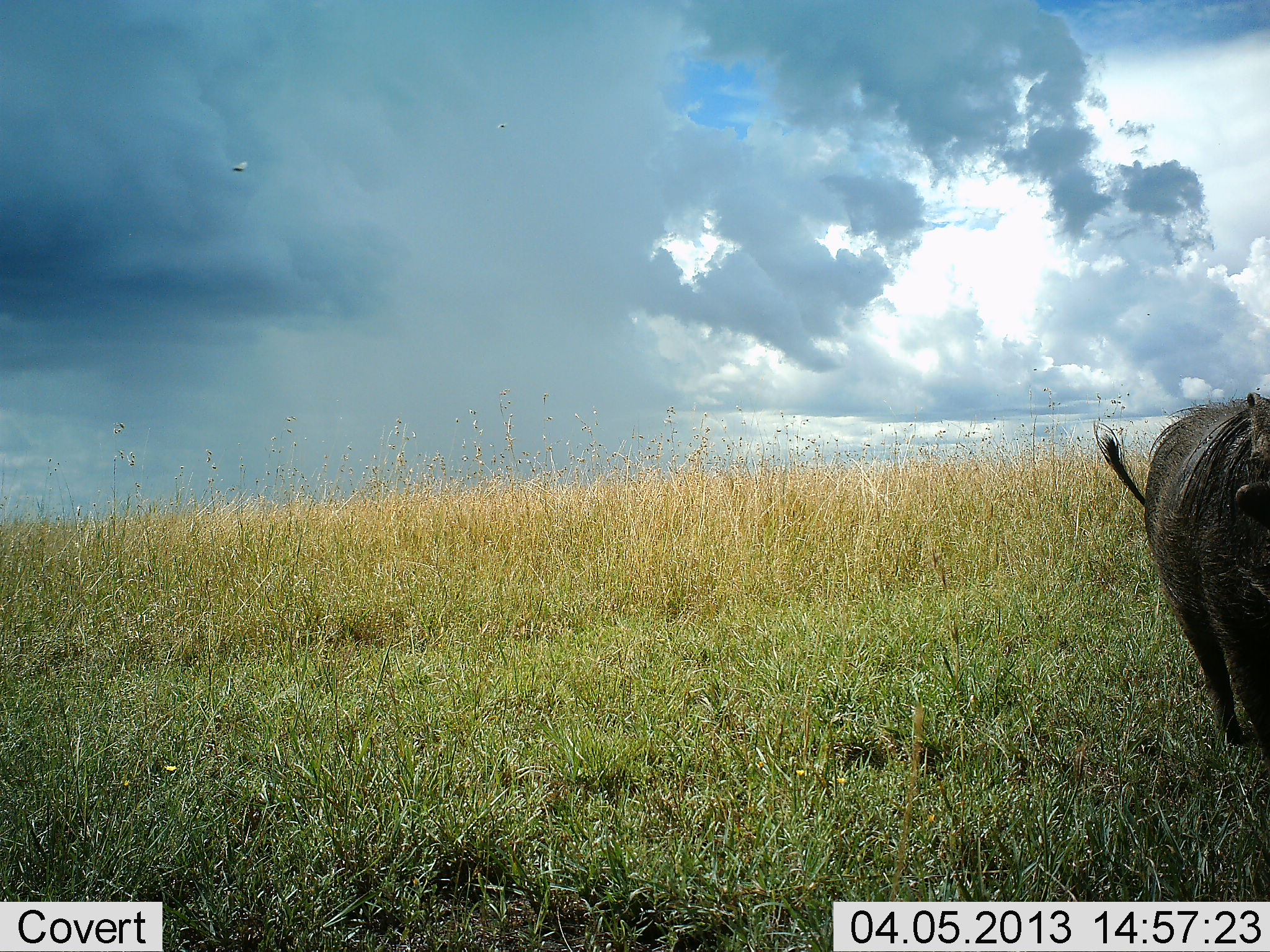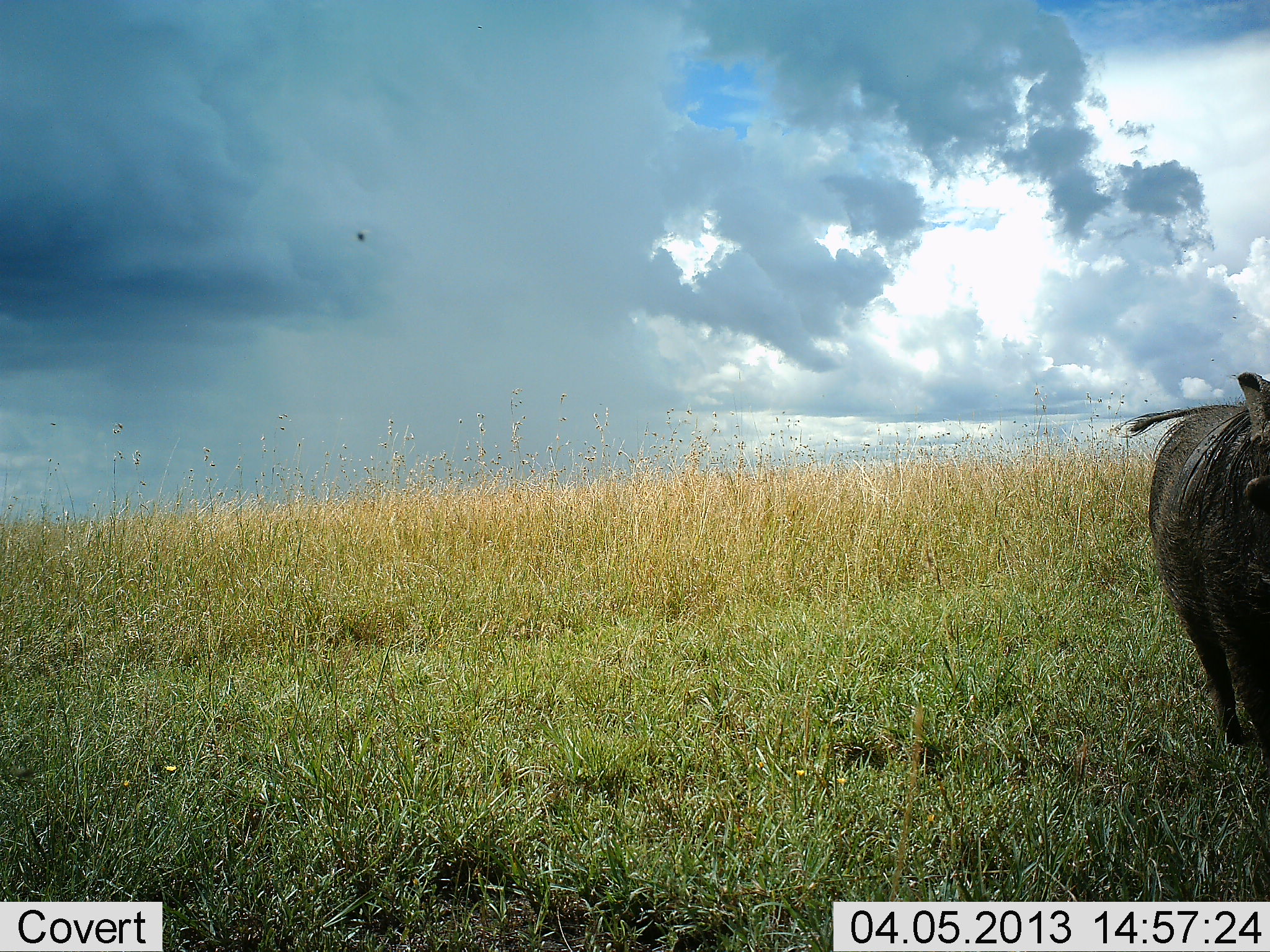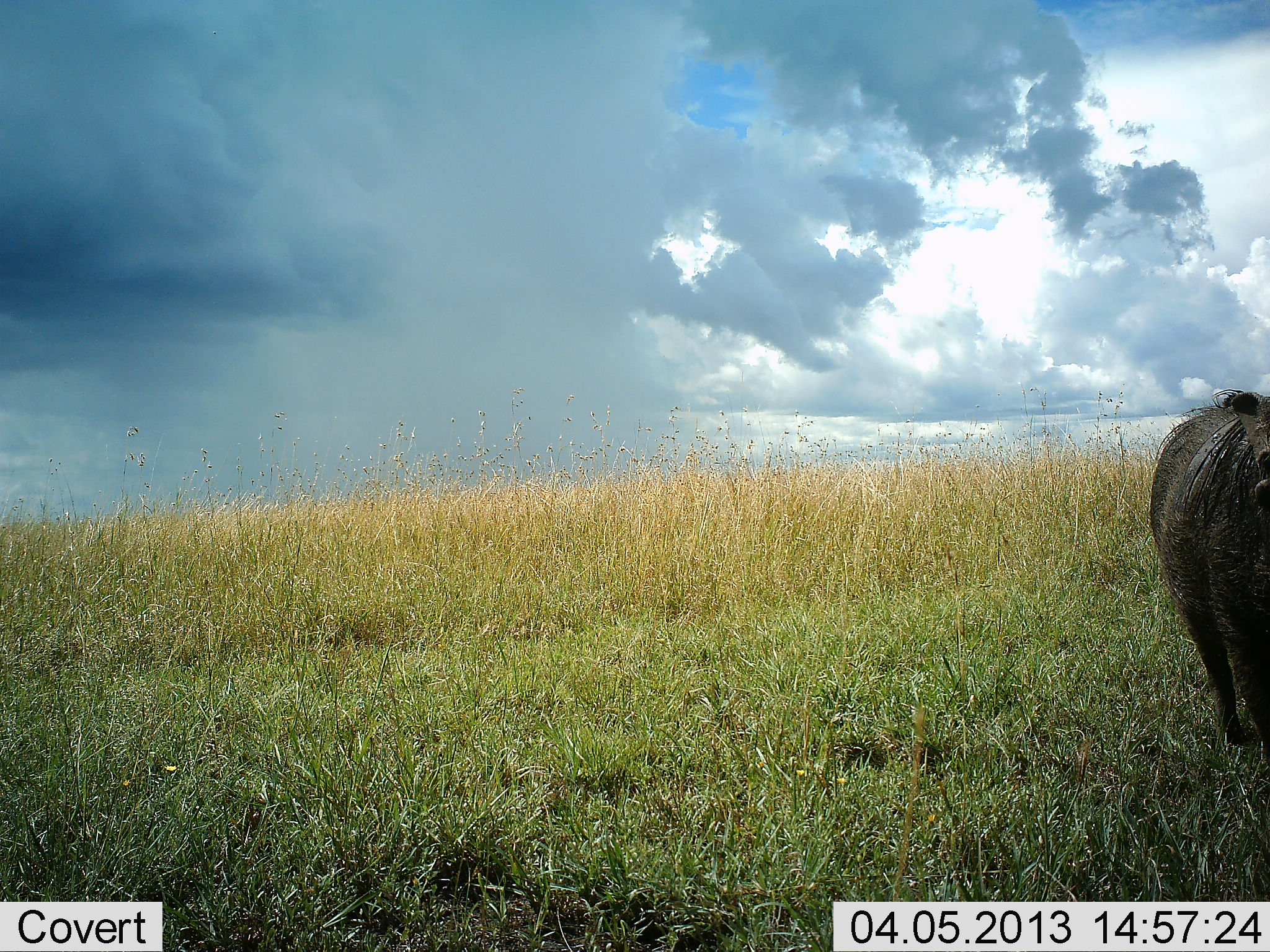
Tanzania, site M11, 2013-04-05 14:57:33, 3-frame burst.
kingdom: Animalia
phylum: Chordata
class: Mammalia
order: Artiodactyla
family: Suidae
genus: Phacochoerus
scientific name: Phacochoerus africanus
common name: warthog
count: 1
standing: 92%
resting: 8%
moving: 0%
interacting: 0%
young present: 0%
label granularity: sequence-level